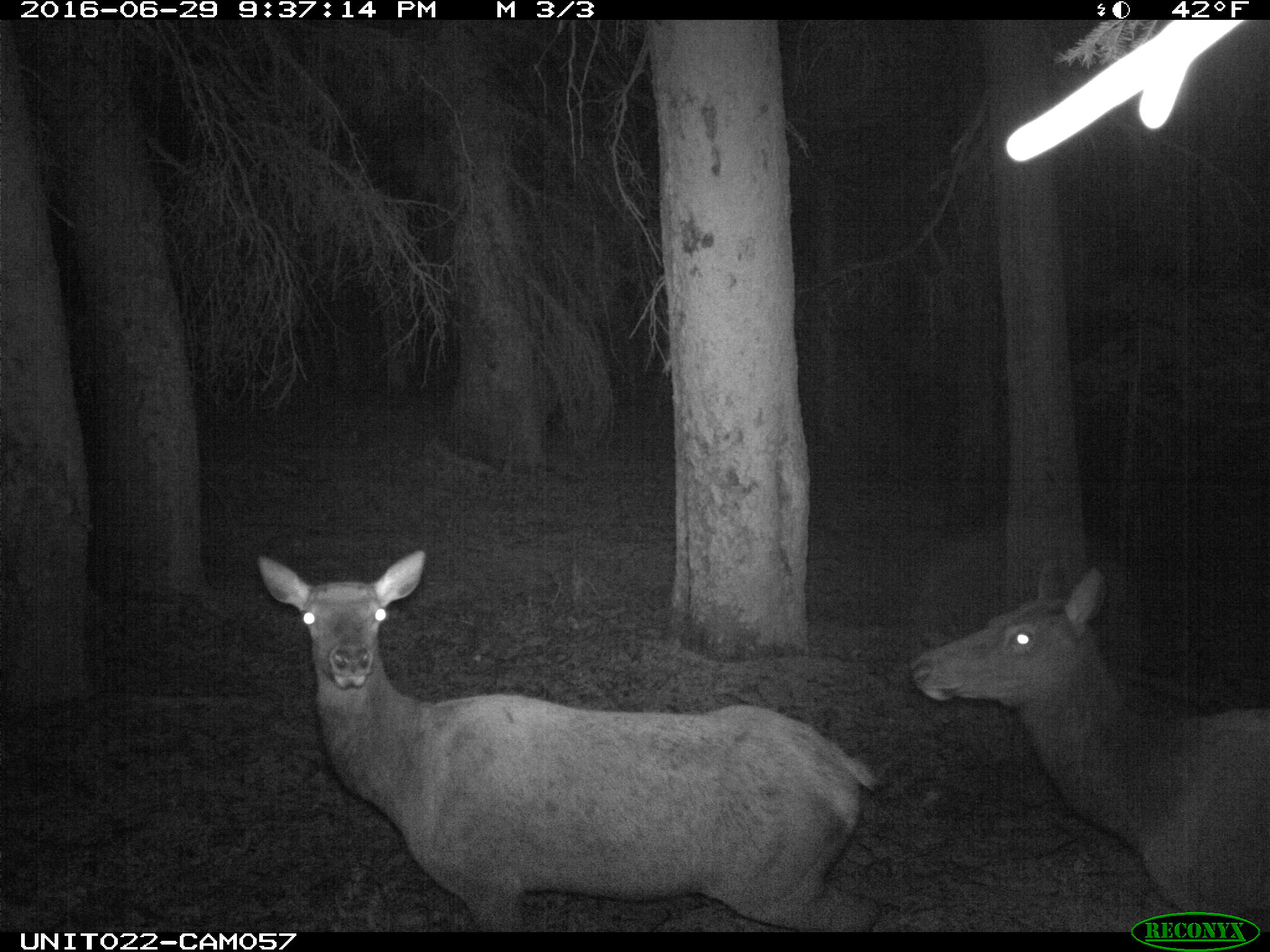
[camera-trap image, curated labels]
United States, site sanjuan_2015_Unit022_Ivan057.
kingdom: Animalia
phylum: Chordata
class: Mammalia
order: Artiodactyla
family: Cervidae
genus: Cervus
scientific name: Cervus elaphus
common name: red deer